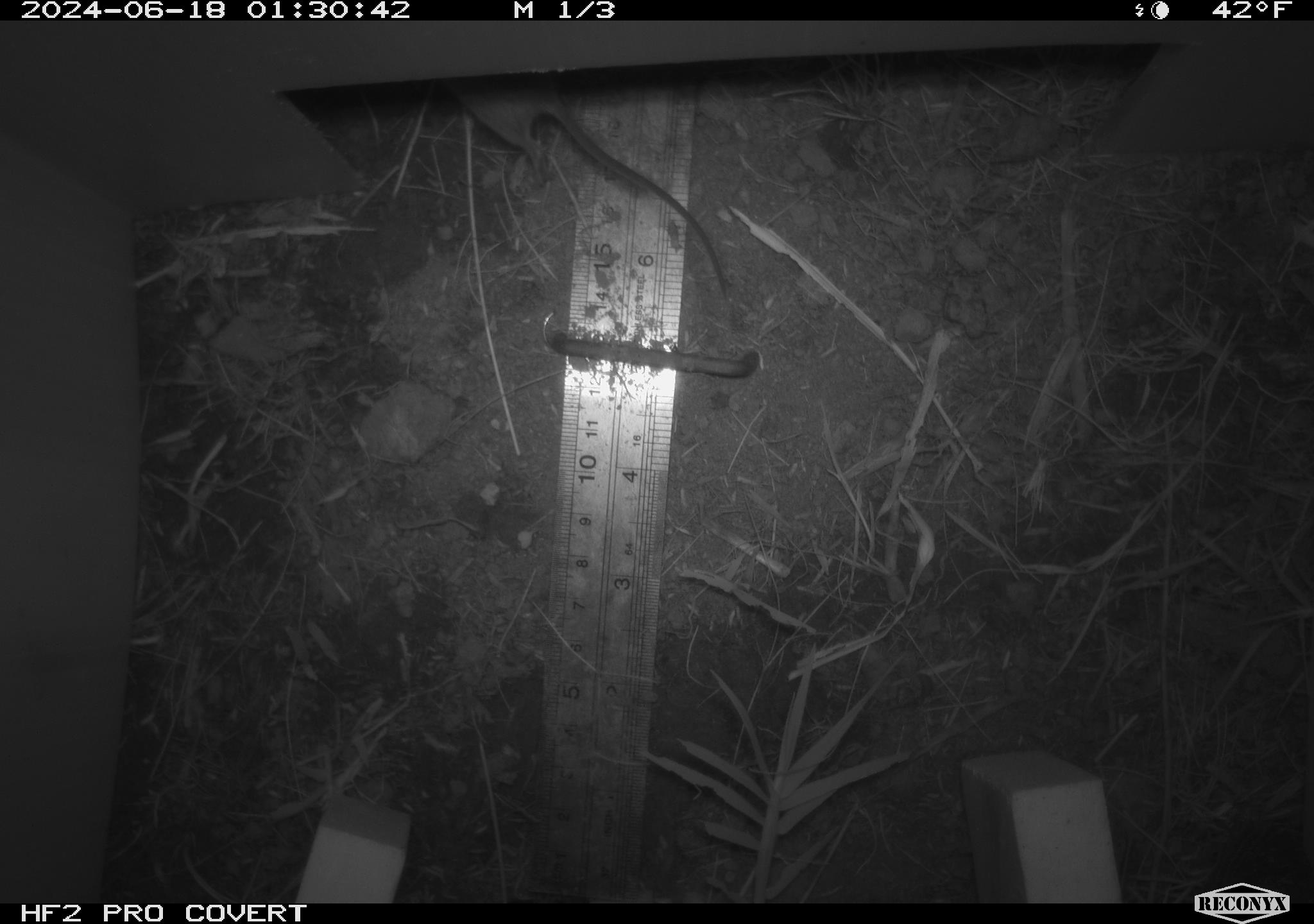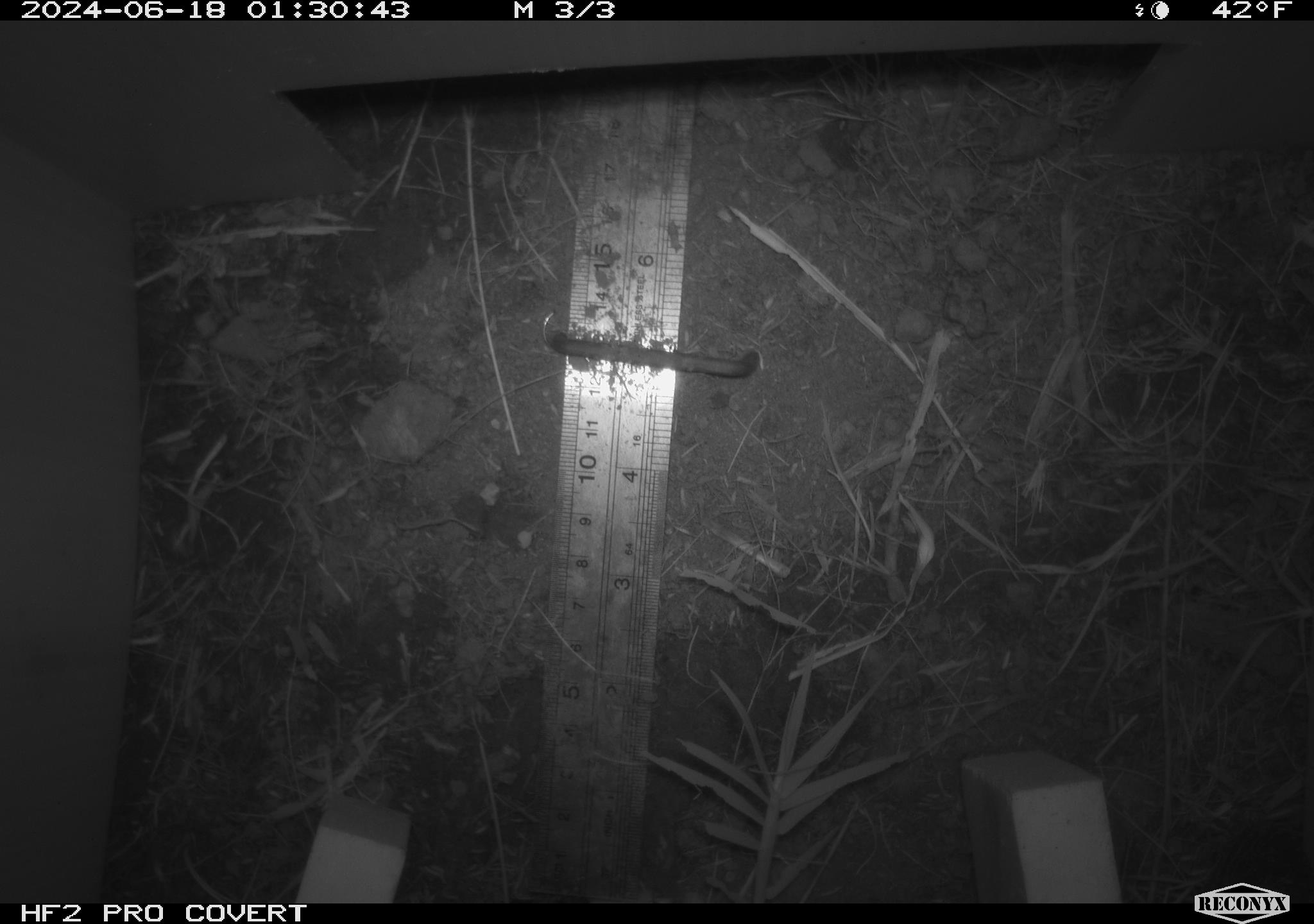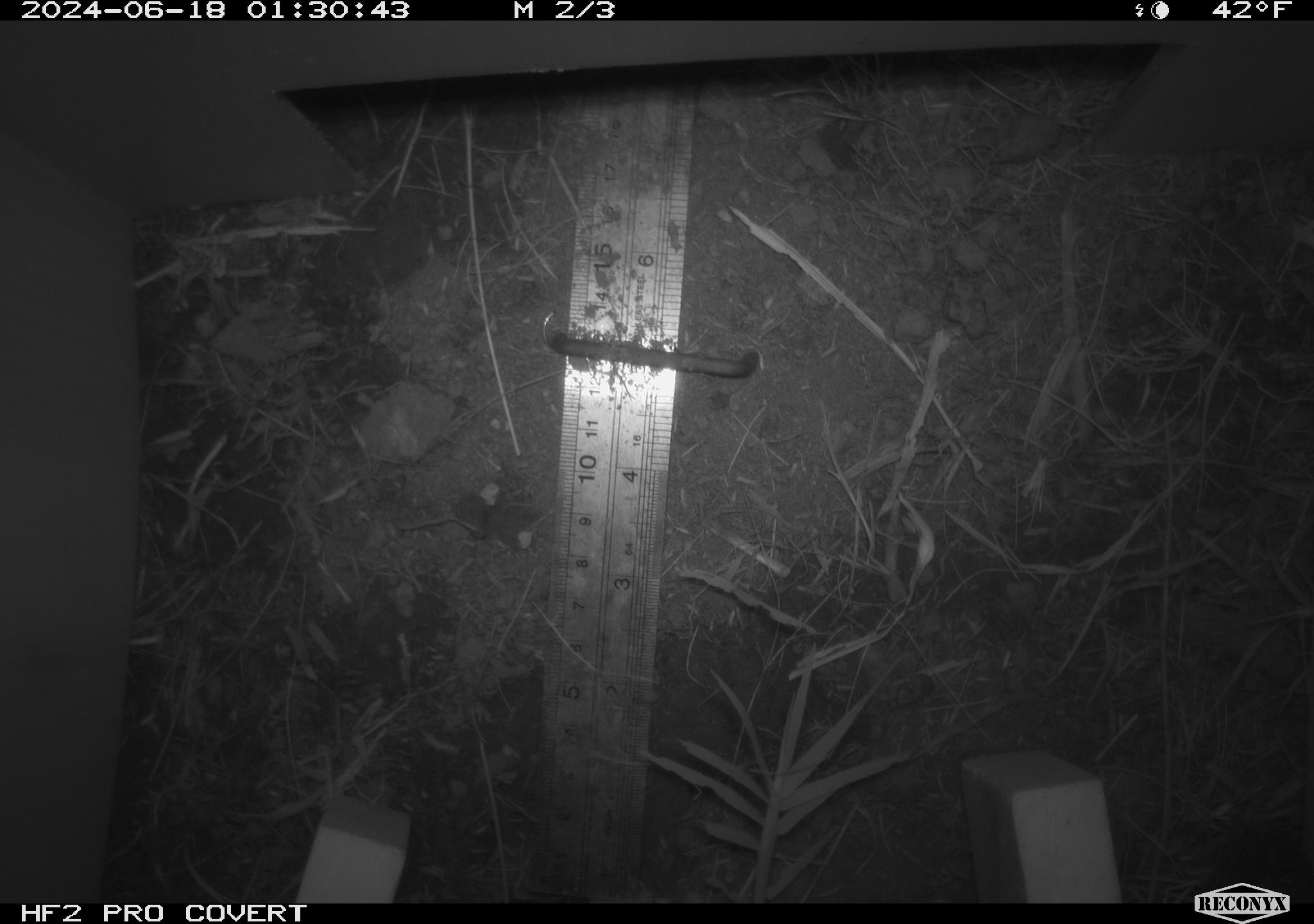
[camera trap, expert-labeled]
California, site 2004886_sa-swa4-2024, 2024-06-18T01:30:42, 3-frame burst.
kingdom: Animalia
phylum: Chordata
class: Mammalia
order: Rodentia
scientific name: Rodentia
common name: mouse species